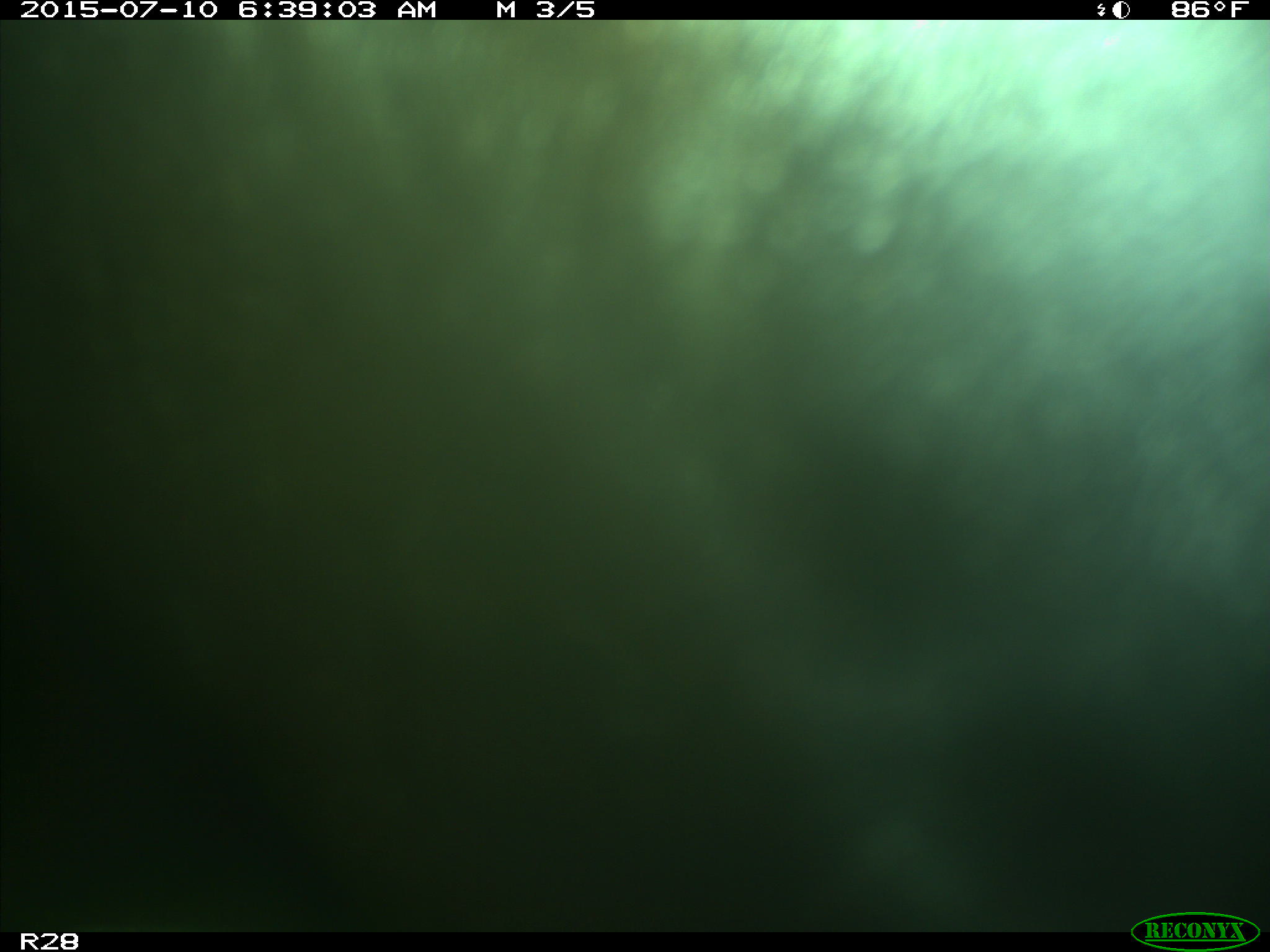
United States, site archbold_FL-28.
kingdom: Animalia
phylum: Chordata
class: Mammalia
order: Artiodactyla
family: Bovidae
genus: Bos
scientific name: Bos taurus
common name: domestic cow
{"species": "Bos taurus (domestic cow)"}